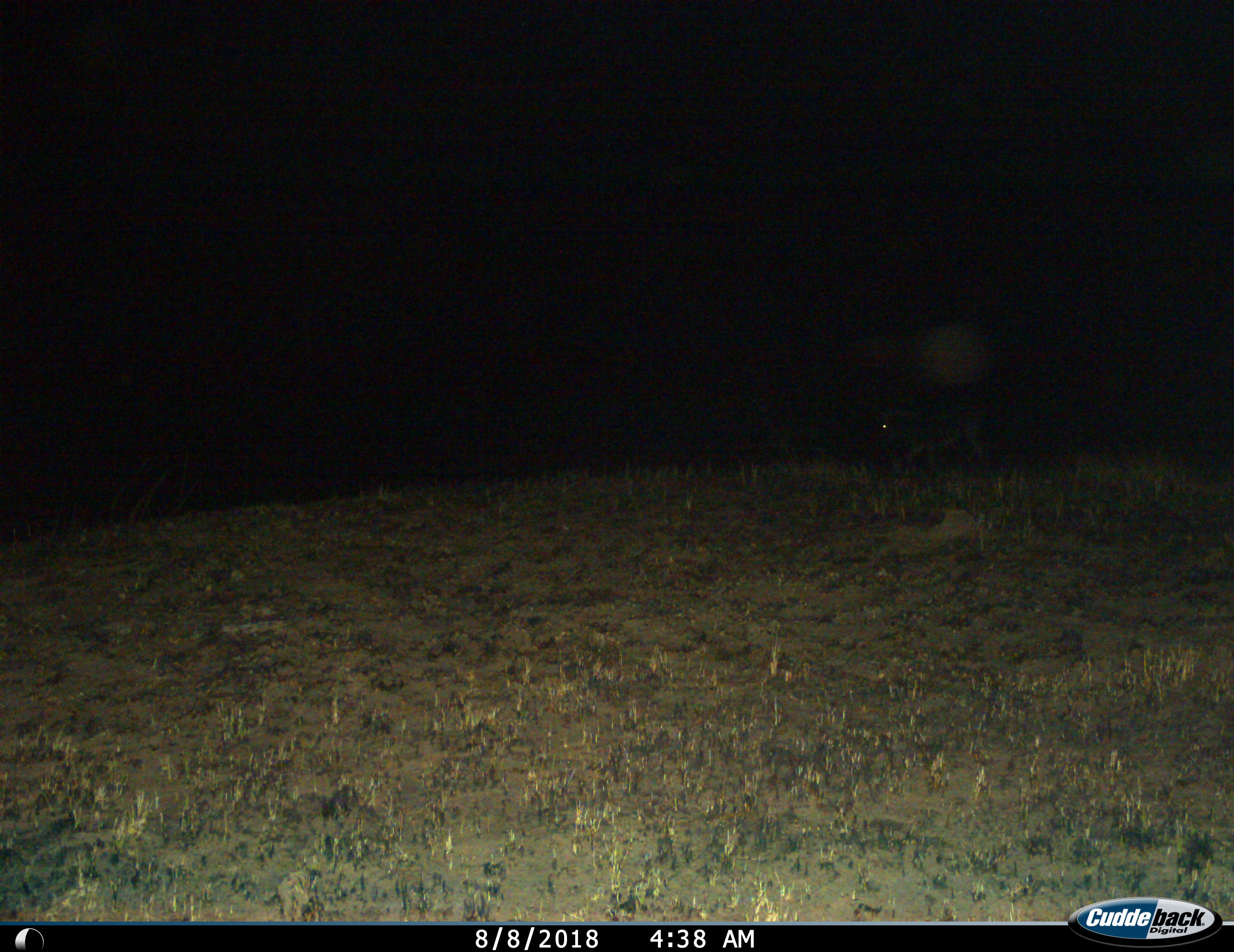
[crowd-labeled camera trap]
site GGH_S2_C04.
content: unidentified animal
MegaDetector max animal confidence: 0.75